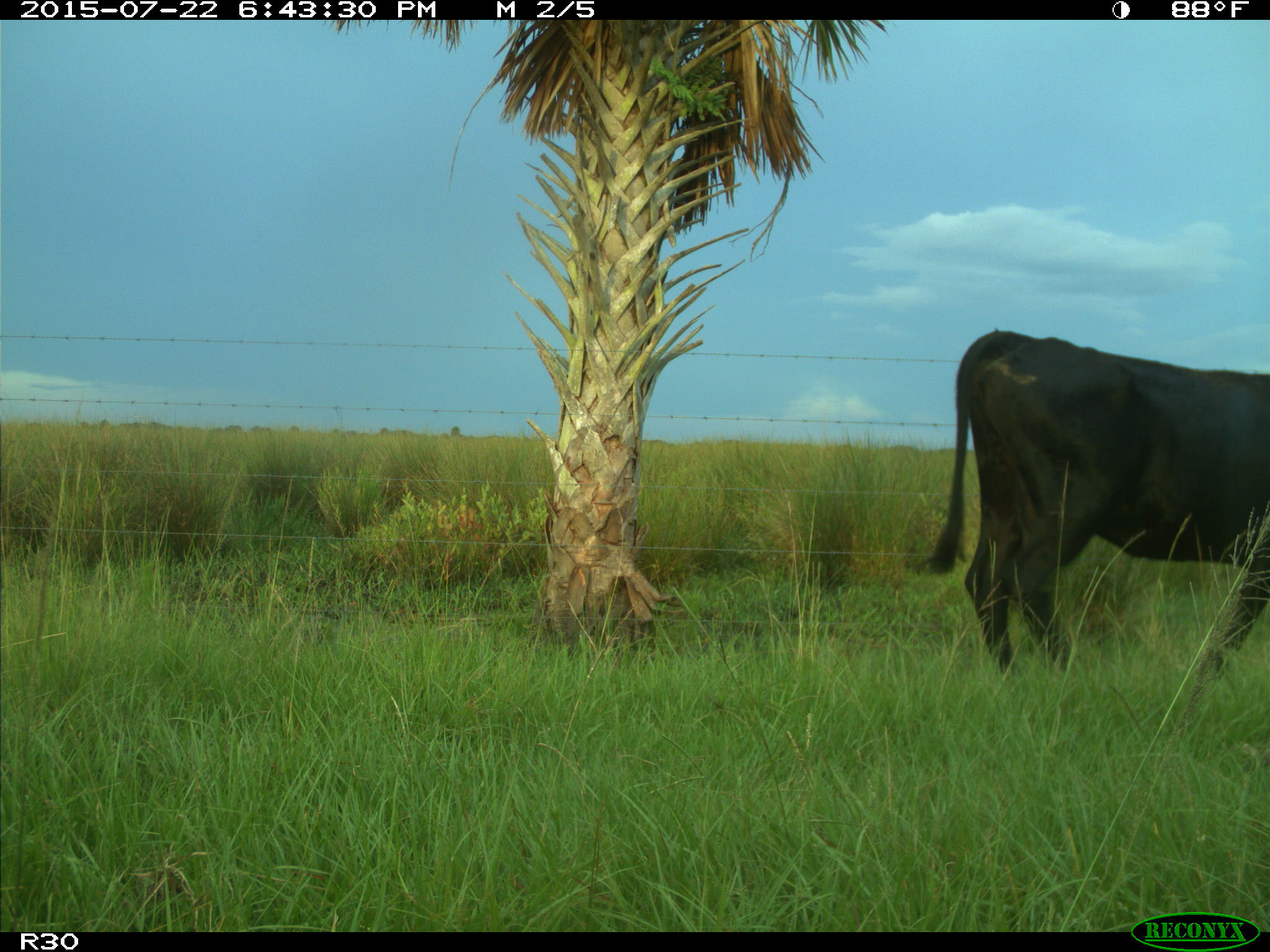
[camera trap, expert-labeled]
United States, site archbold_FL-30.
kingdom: Animalia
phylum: Chordata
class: Mammalia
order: Artiodactyla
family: Bovidae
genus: Bos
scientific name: Bos taurus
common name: domestic cow